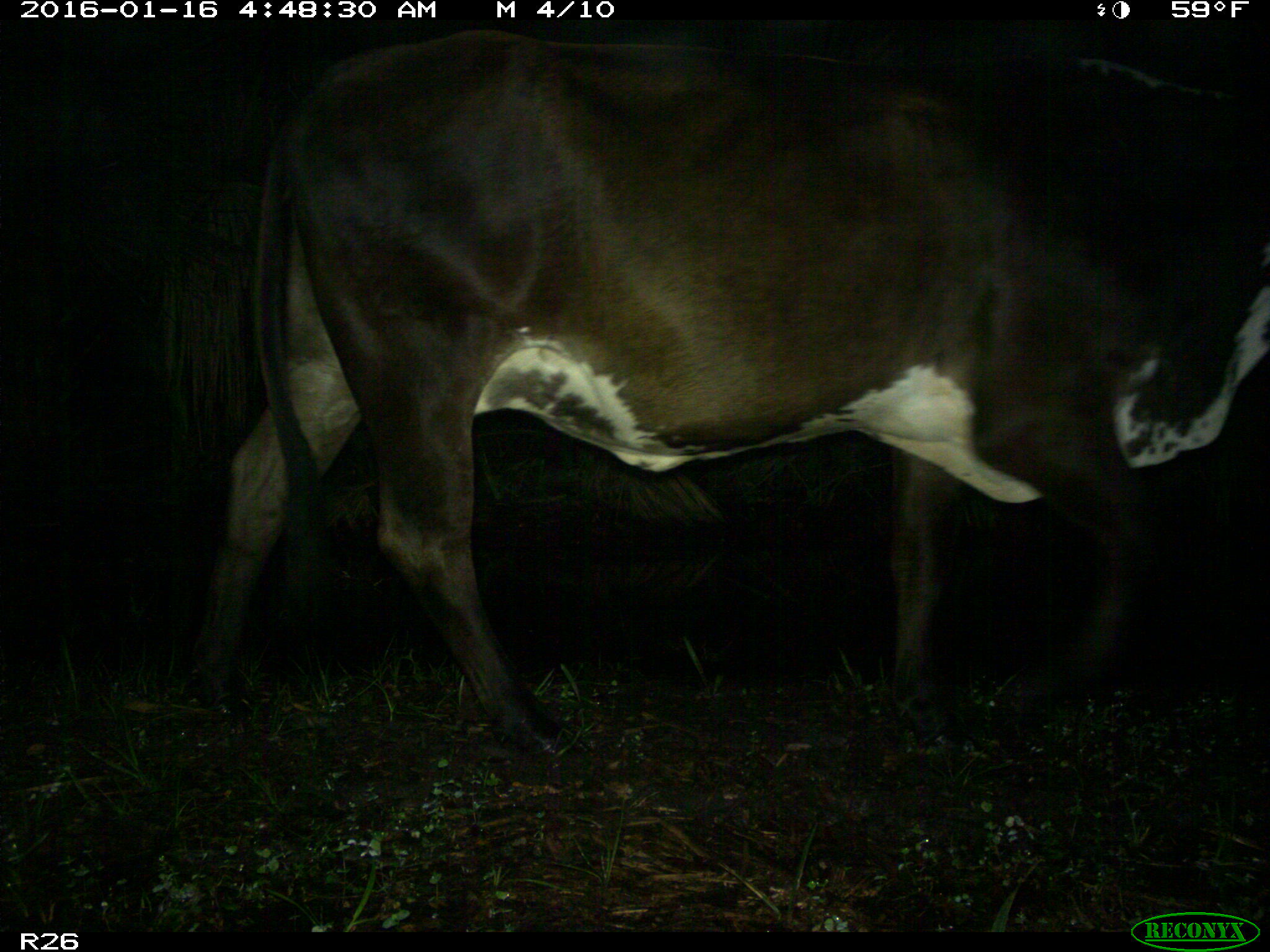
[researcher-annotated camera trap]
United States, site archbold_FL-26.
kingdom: Animalia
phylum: Chordata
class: Mammalia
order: Artiodactyla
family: Bovidae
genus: Bos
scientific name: Bos taurus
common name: domestic cow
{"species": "Bos taurus (domestic cow)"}